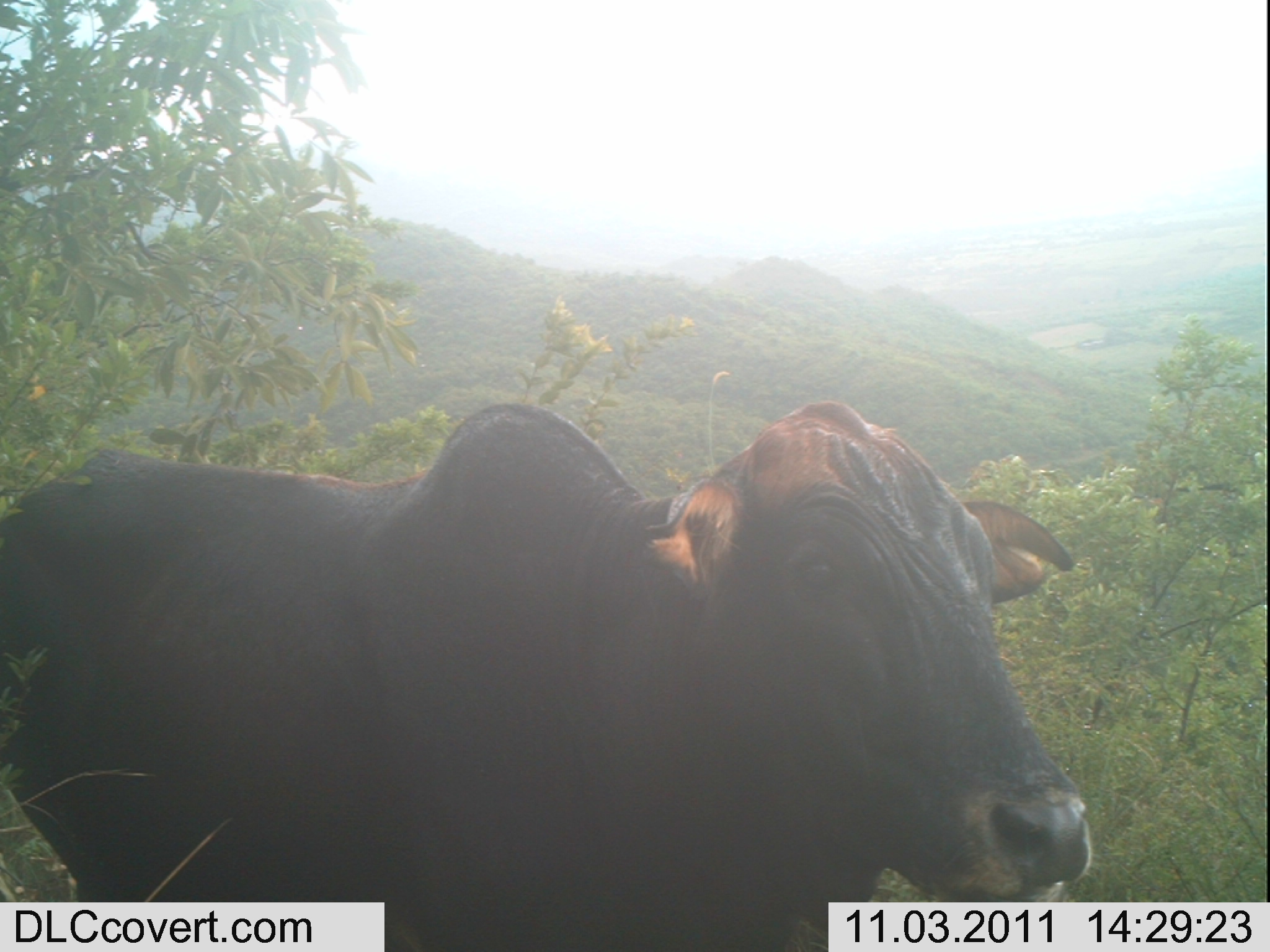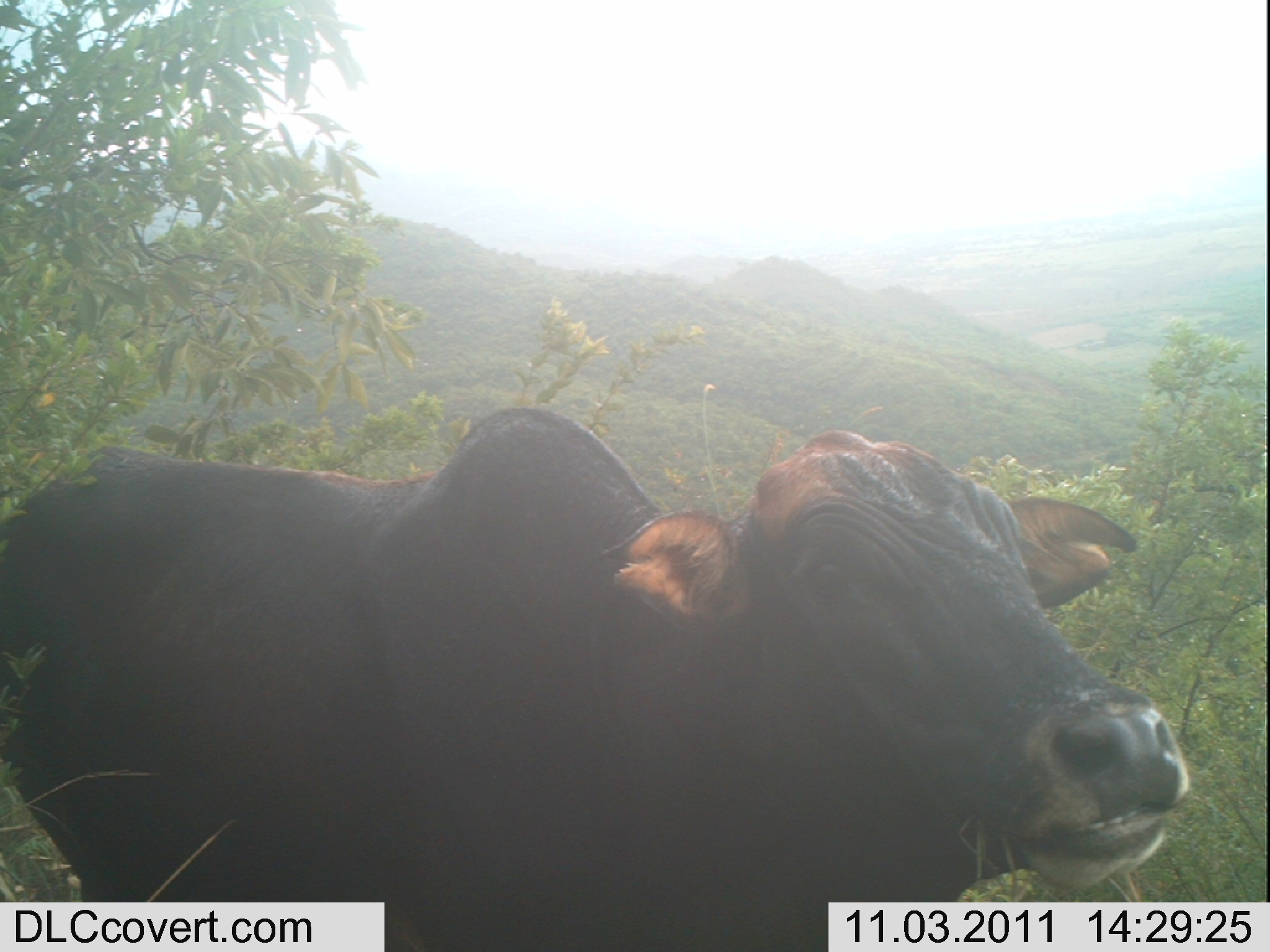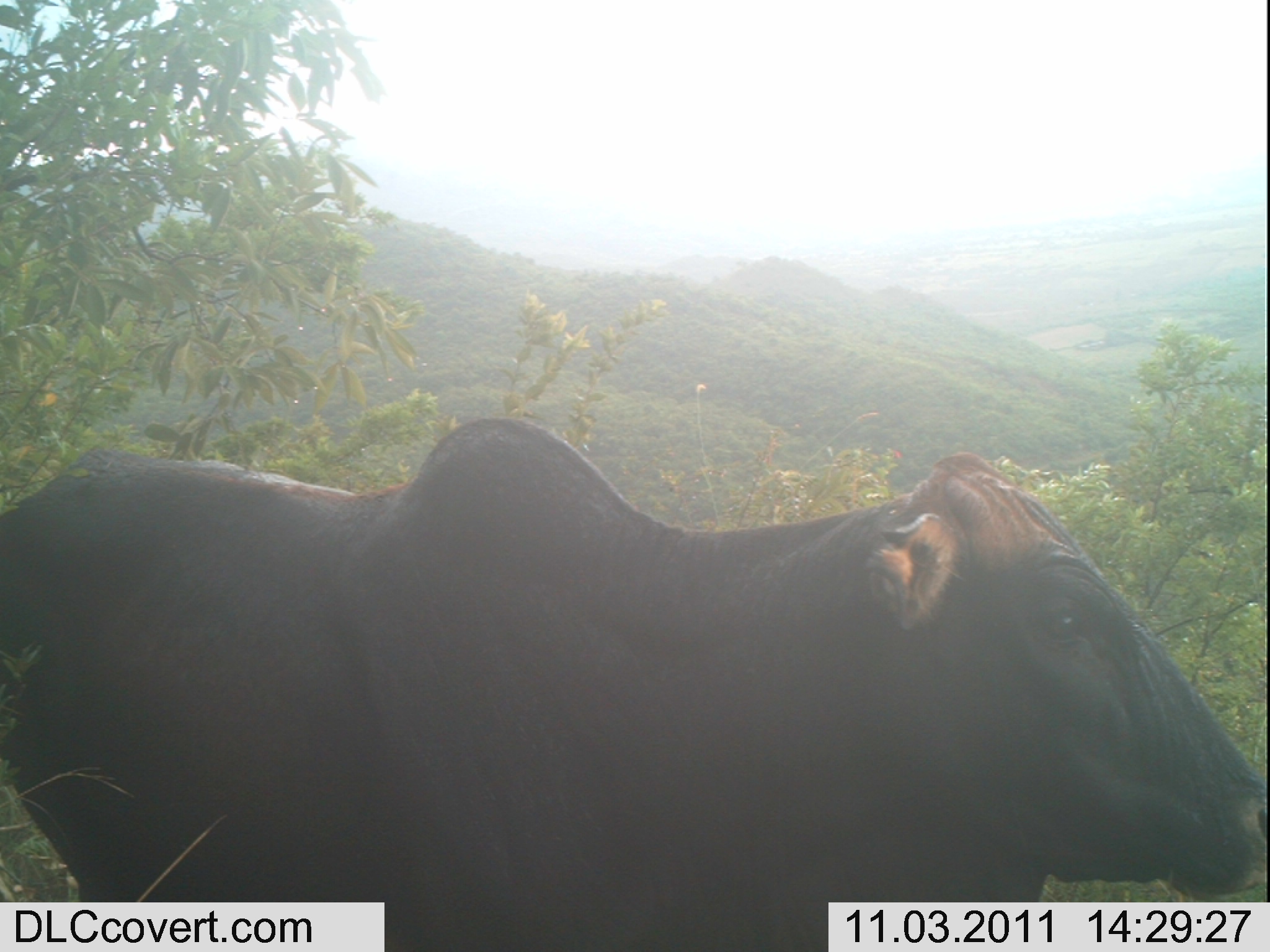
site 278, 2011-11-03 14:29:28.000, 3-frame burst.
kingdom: Animalia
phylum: Chordata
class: Mammalia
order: Artiodactyla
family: Bovidae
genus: Bos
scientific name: Bos taurus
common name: domestic cattle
Bos taurus (domestic cattle), count 1.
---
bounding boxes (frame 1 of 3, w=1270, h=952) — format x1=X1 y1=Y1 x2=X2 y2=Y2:
bos taurus: x1=0 y1=399 x2=1093 y2=950